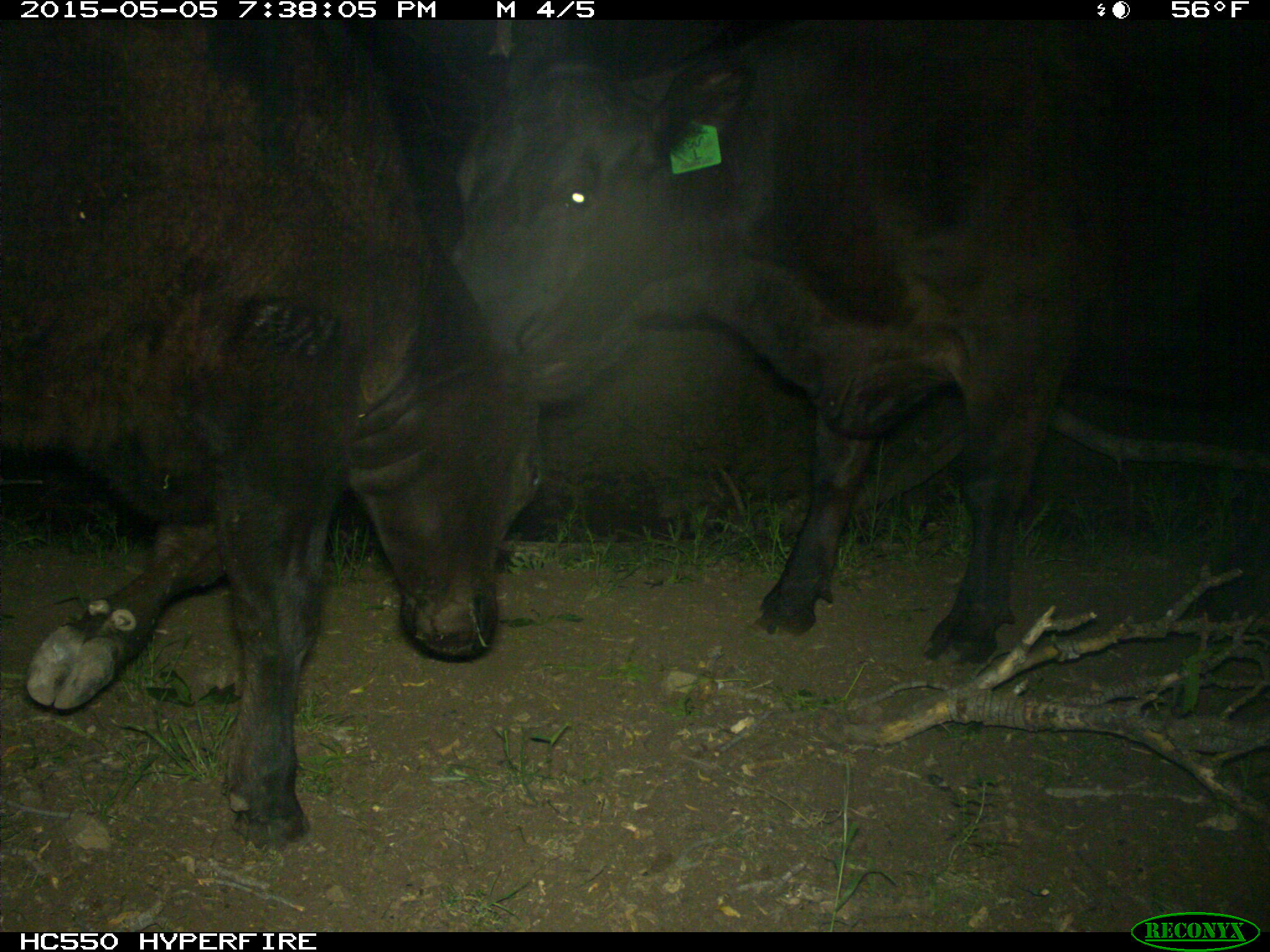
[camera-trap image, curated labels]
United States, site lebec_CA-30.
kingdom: Animalia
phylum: Chordata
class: Mammalia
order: Artiodactyla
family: Bovidae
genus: Bos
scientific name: Bos taurus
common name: domestic cow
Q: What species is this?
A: Bos taurus (domestic cow).